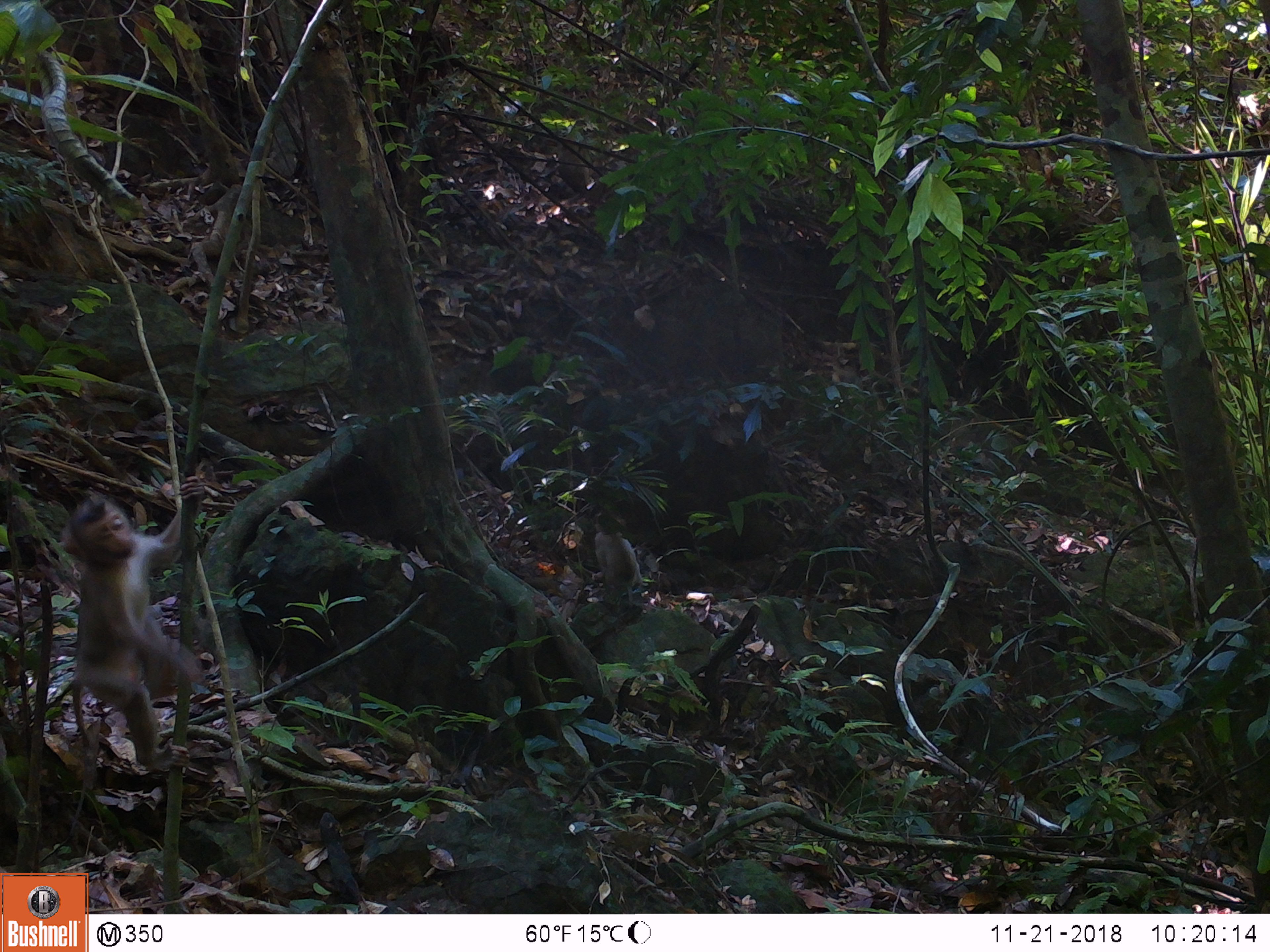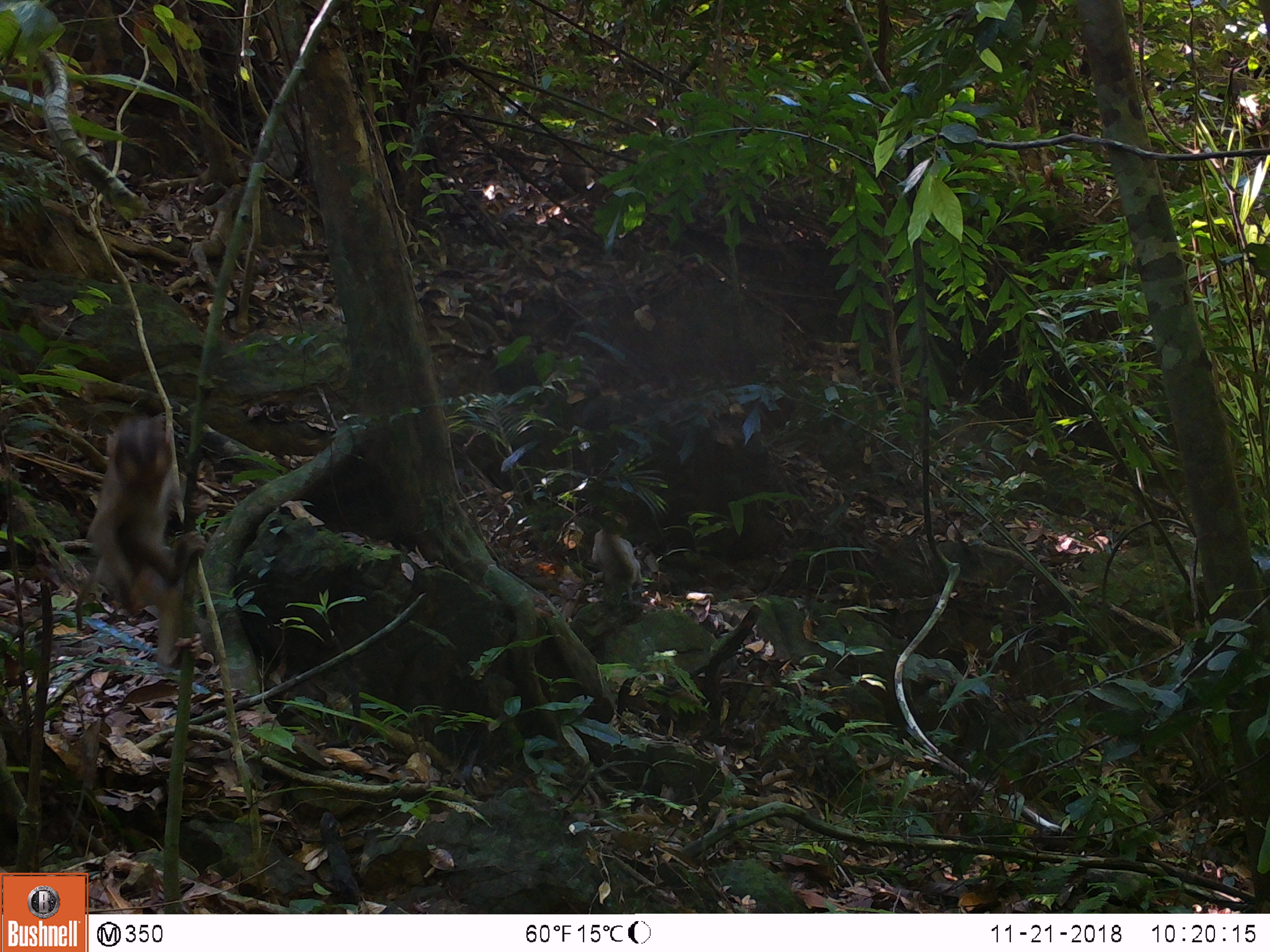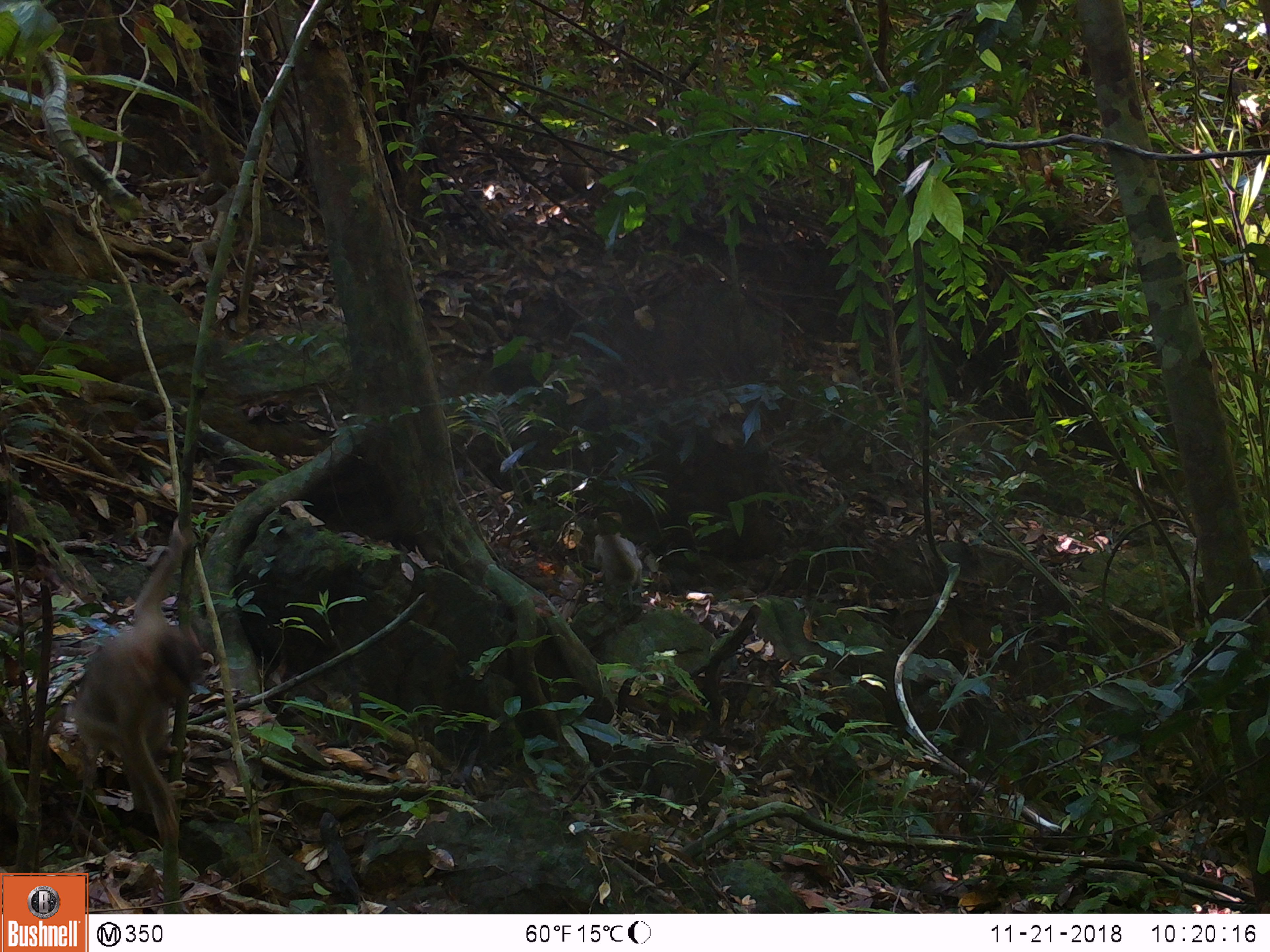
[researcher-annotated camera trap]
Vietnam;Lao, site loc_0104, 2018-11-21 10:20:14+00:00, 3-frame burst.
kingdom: Animalia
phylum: Chordata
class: Mammalia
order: Primates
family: Cercopithecidae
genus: Macaca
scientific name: Macaca nemestrina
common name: pig-tailed macaque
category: pig tailed macaque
Pig tailed macaque (pig-tailed macaque) (Macaca nemestrina). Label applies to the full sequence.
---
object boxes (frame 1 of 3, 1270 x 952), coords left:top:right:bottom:
pig tailed macaque: 61:475:206:771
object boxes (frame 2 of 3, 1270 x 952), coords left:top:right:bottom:
pig tailed macaque: 75:412:209:666; 591:511:642:606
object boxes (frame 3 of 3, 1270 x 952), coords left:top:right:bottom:
pig tailed macaque: 71:516:206:843; 592:511:643:612